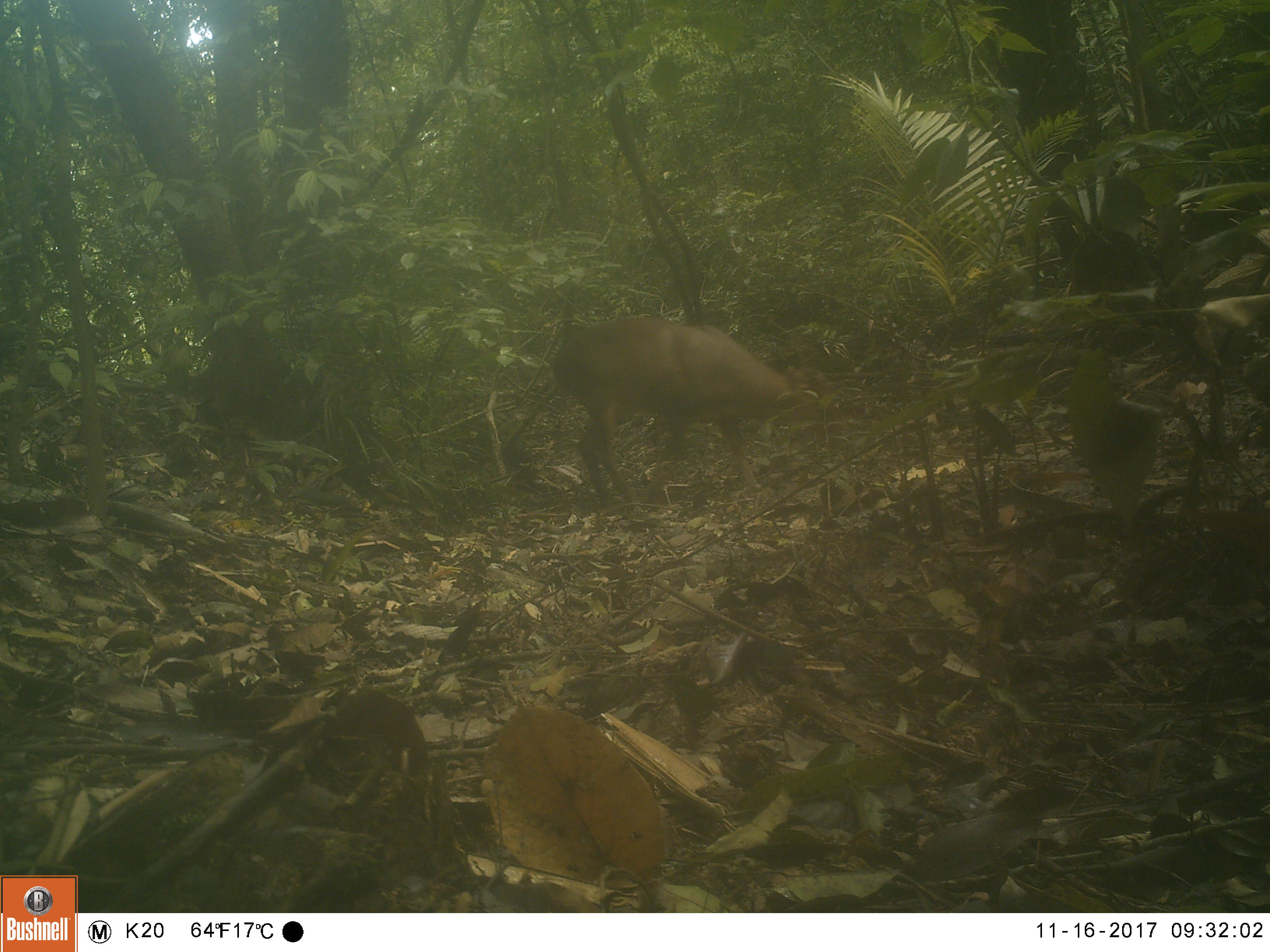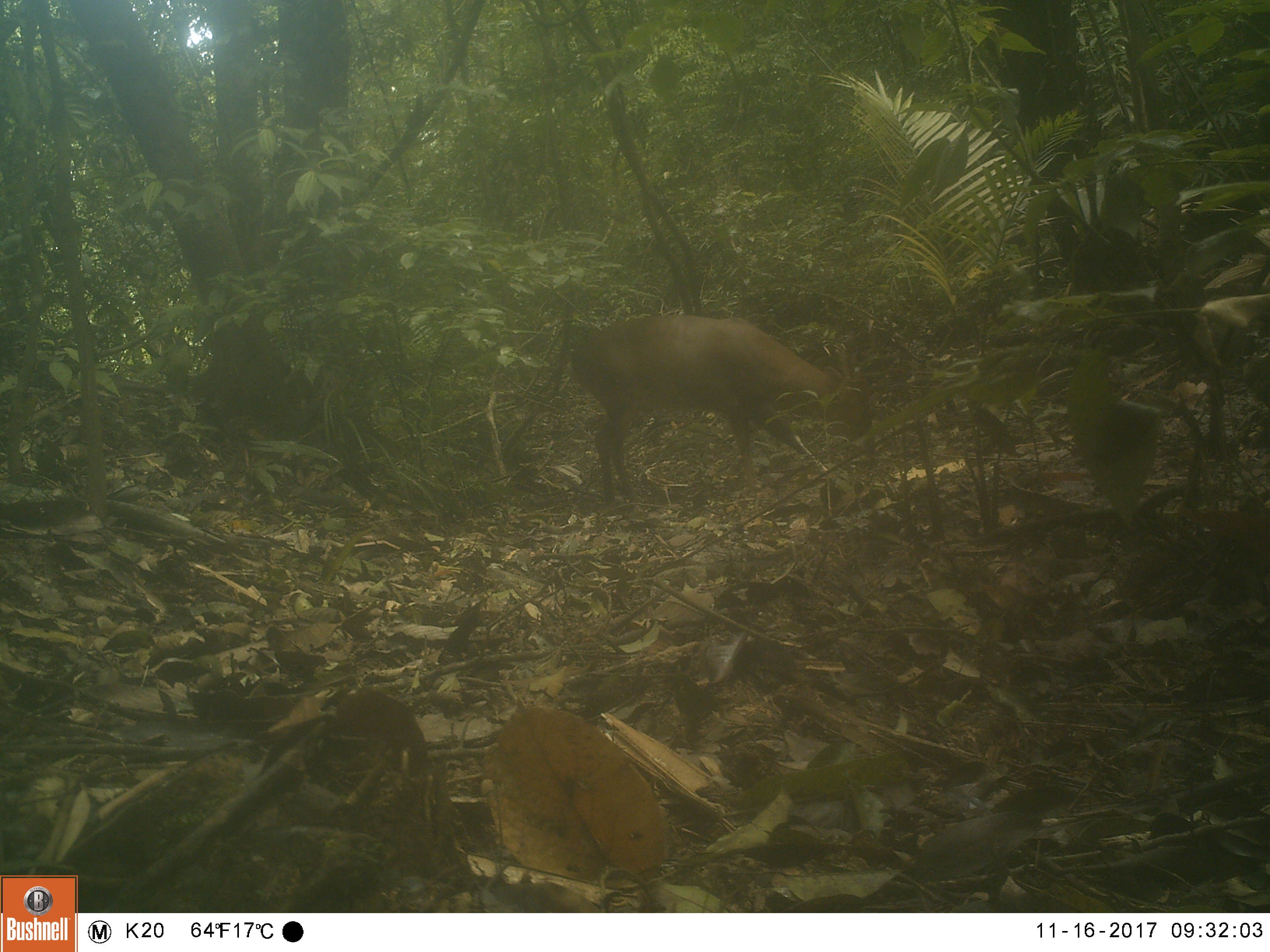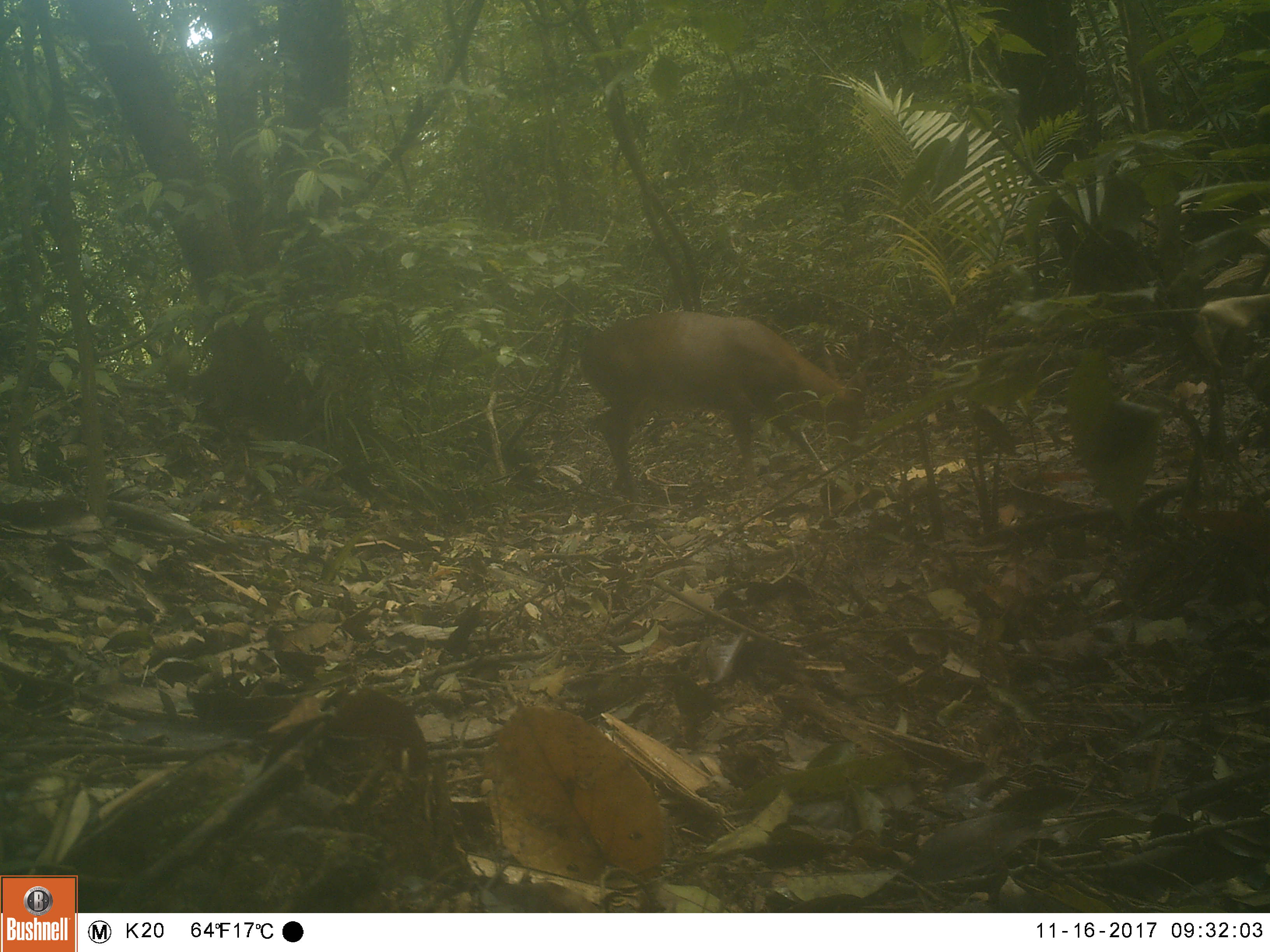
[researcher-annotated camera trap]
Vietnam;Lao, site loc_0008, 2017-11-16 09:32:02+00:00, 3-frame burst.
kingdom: Animalia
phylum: Chordata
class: Mammalia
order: Artiodactyla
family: Cervidae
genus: Muntiacus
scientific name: Muntiacus vuquangensis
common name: large-antlered muntjac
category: large antlered muntjac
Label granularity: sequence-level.